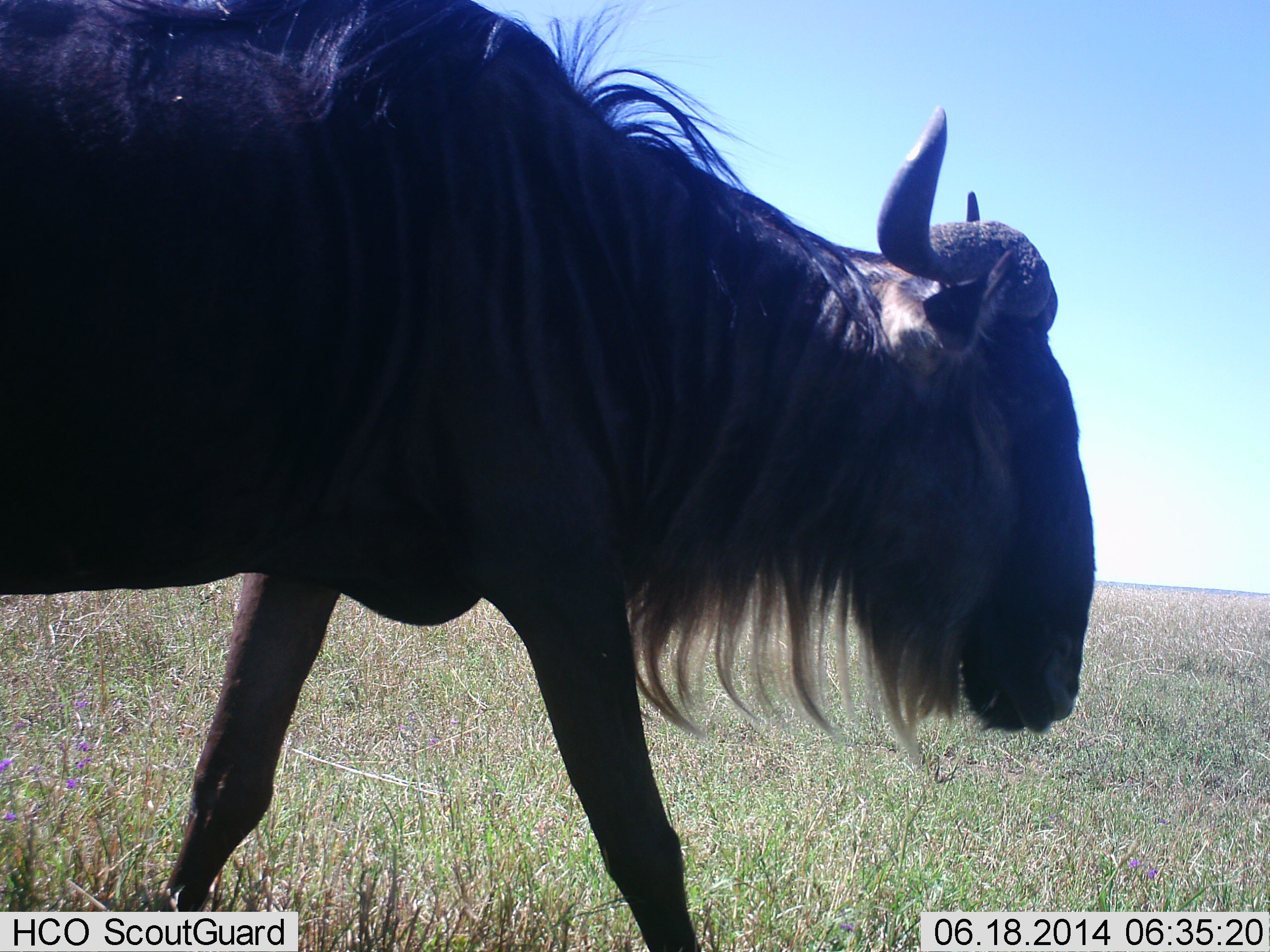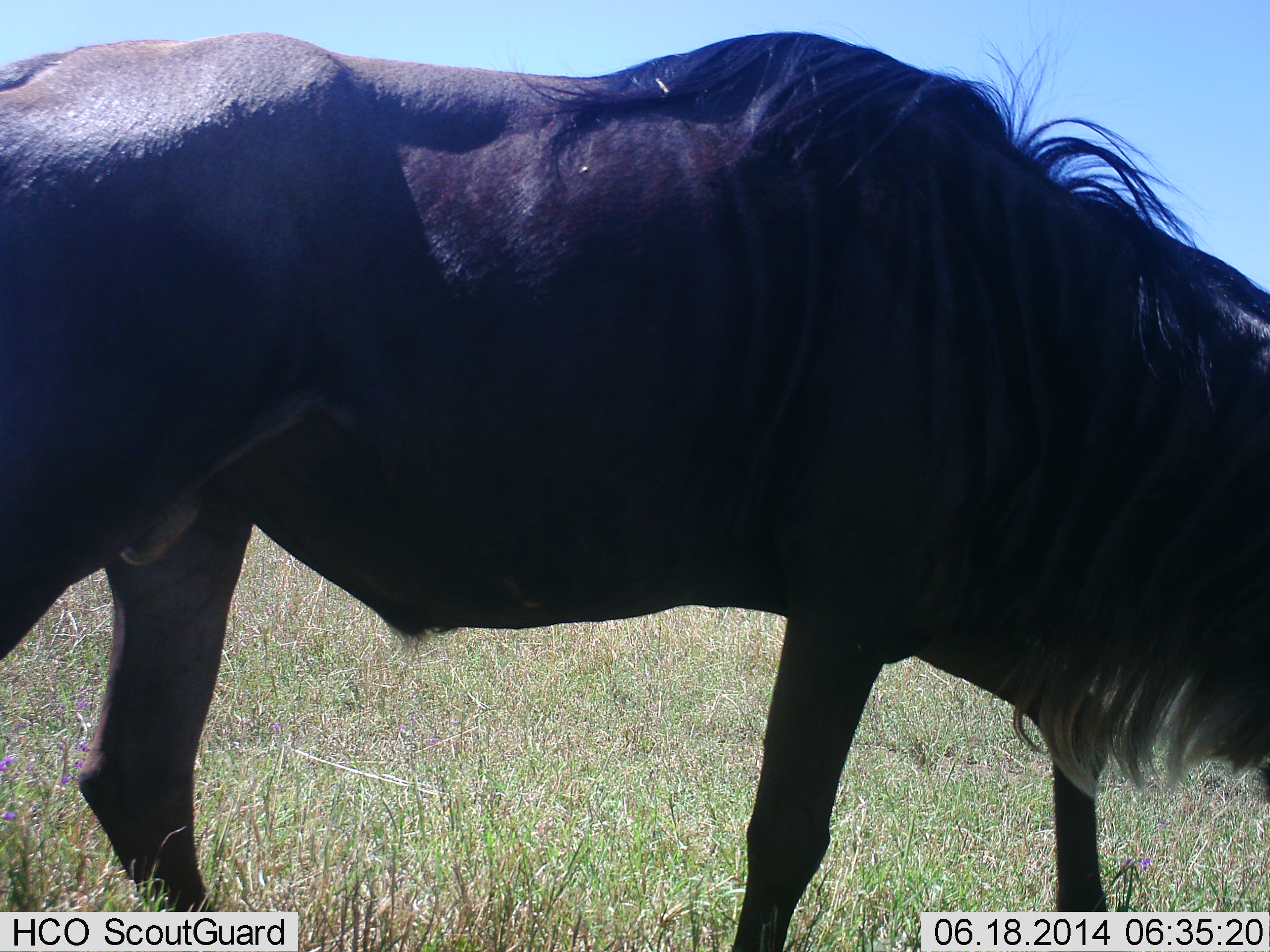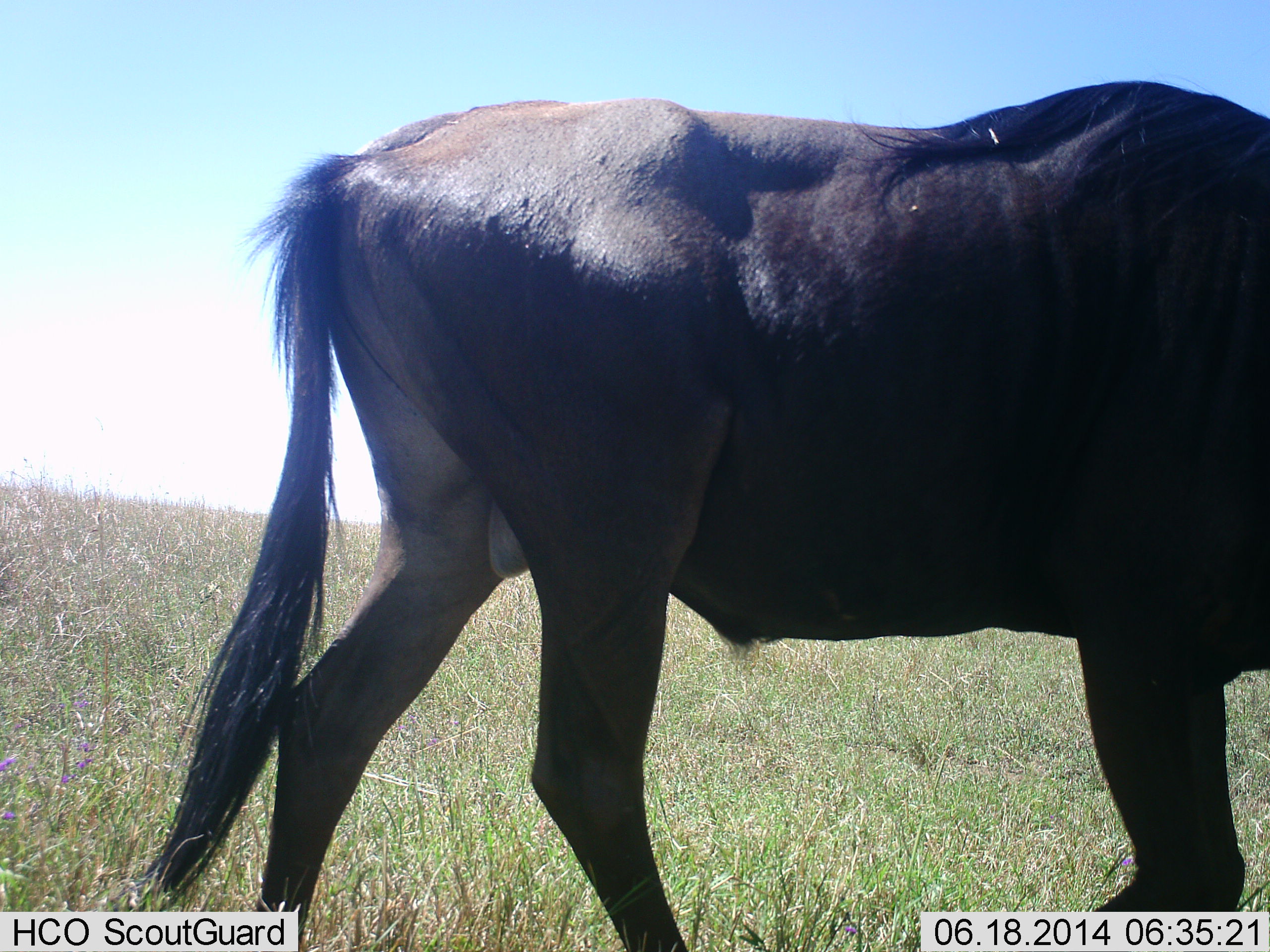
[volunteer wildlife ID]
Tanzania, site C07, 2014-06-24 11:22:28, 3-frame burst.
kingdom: Animalia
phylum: Chordata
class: Mammalia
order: Artiodactyla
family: Bovidae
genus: Connochaetes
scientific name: Connochaetes taurinus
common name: blue wildebeest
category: wildebeest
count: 1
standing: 30%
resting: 0%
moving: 70%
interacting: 0%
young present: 0%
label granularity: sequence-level